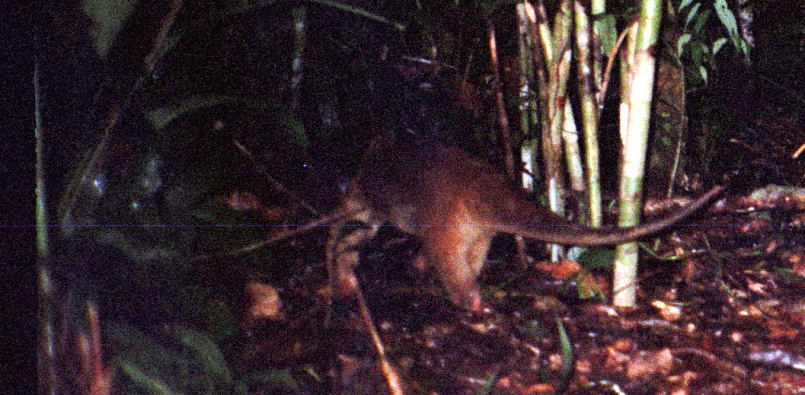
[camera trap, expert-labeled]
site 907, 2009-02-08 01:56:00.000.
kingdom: Animalia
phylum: Chordata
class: Mammalia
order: Pilosa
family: Myrmecophagidae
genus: Tamandua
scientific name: Tamandua tetradactyla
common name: southern tamandua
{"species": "Tamandua tetradactyla (southern tamandua)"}